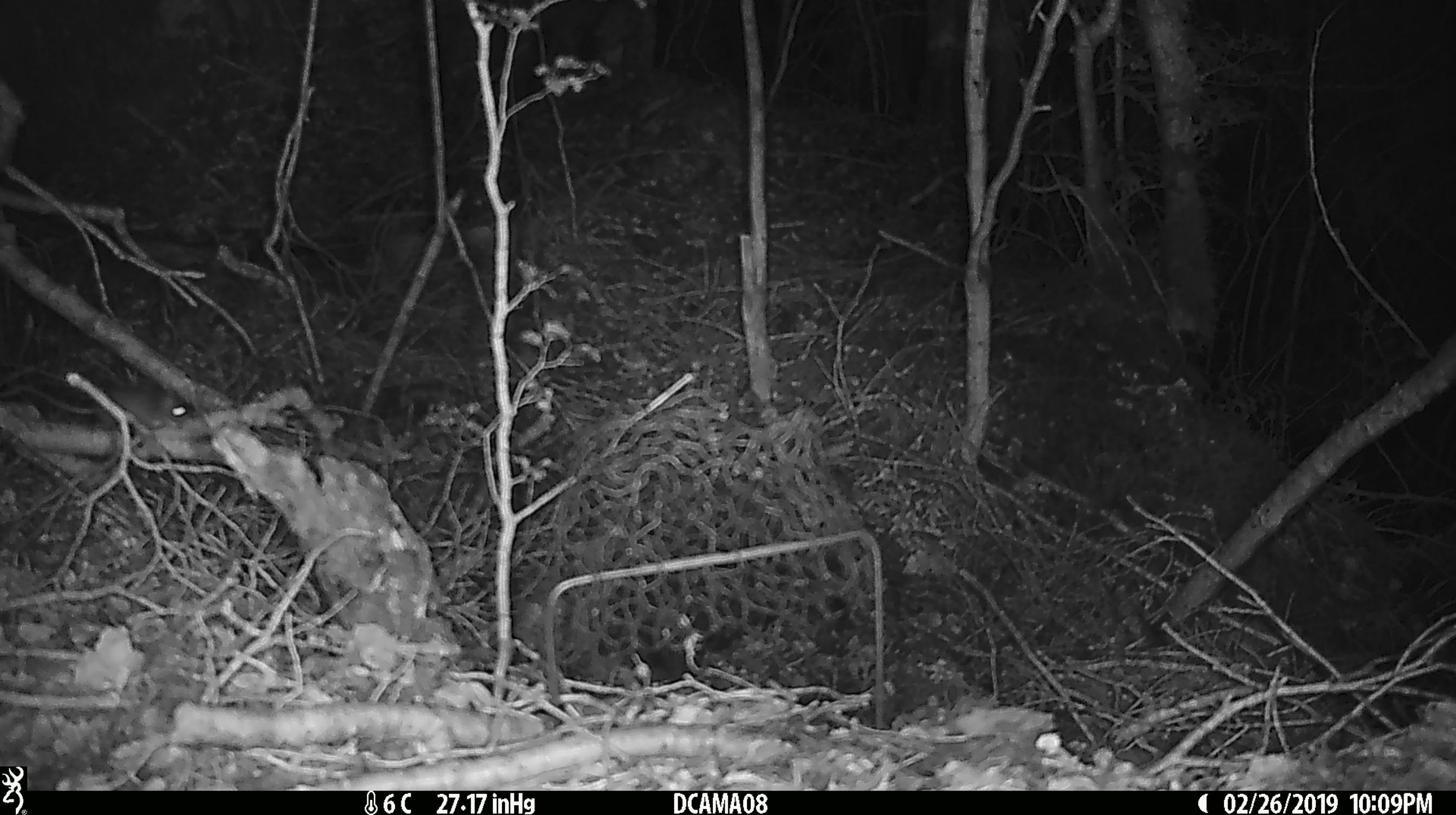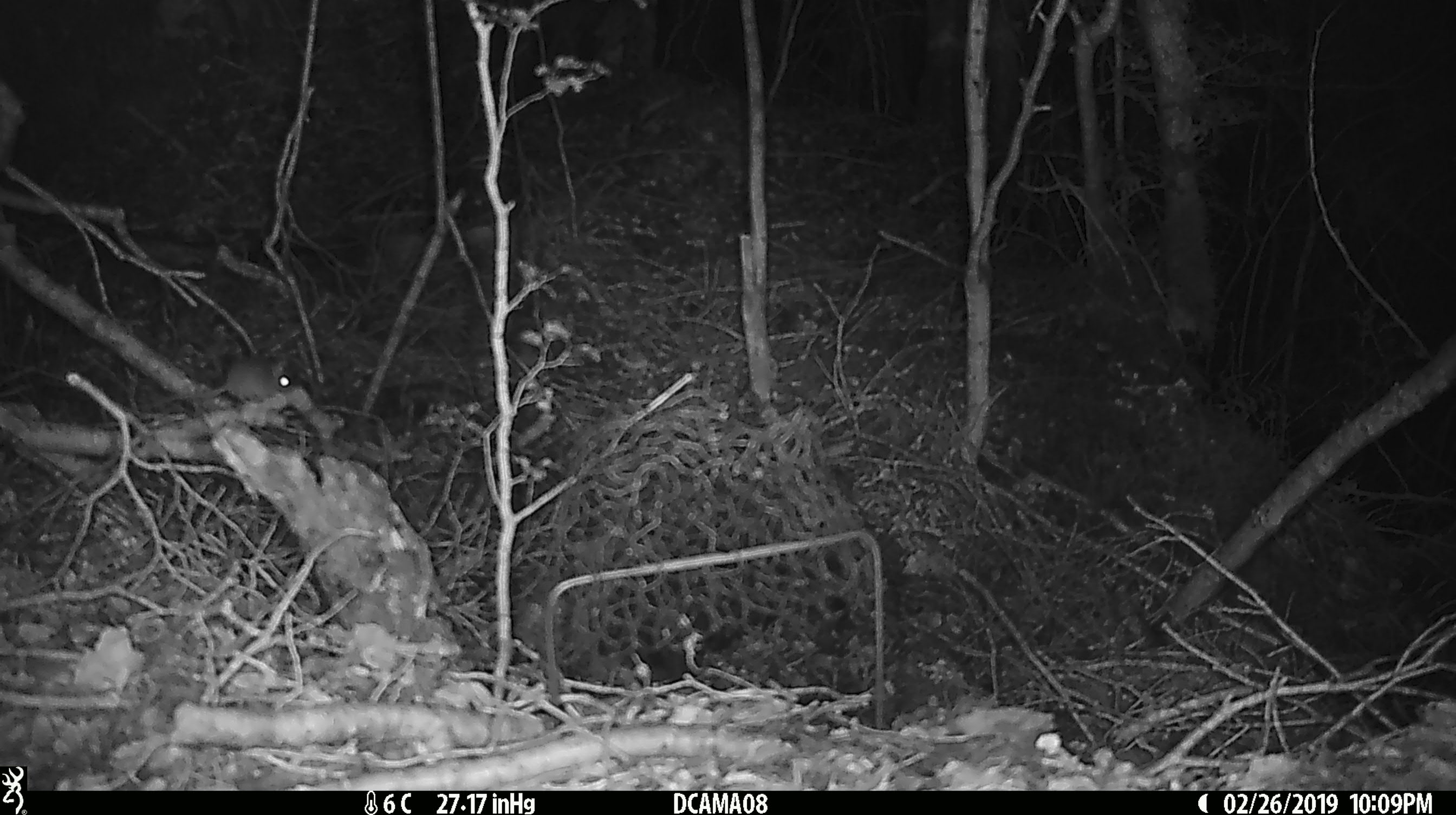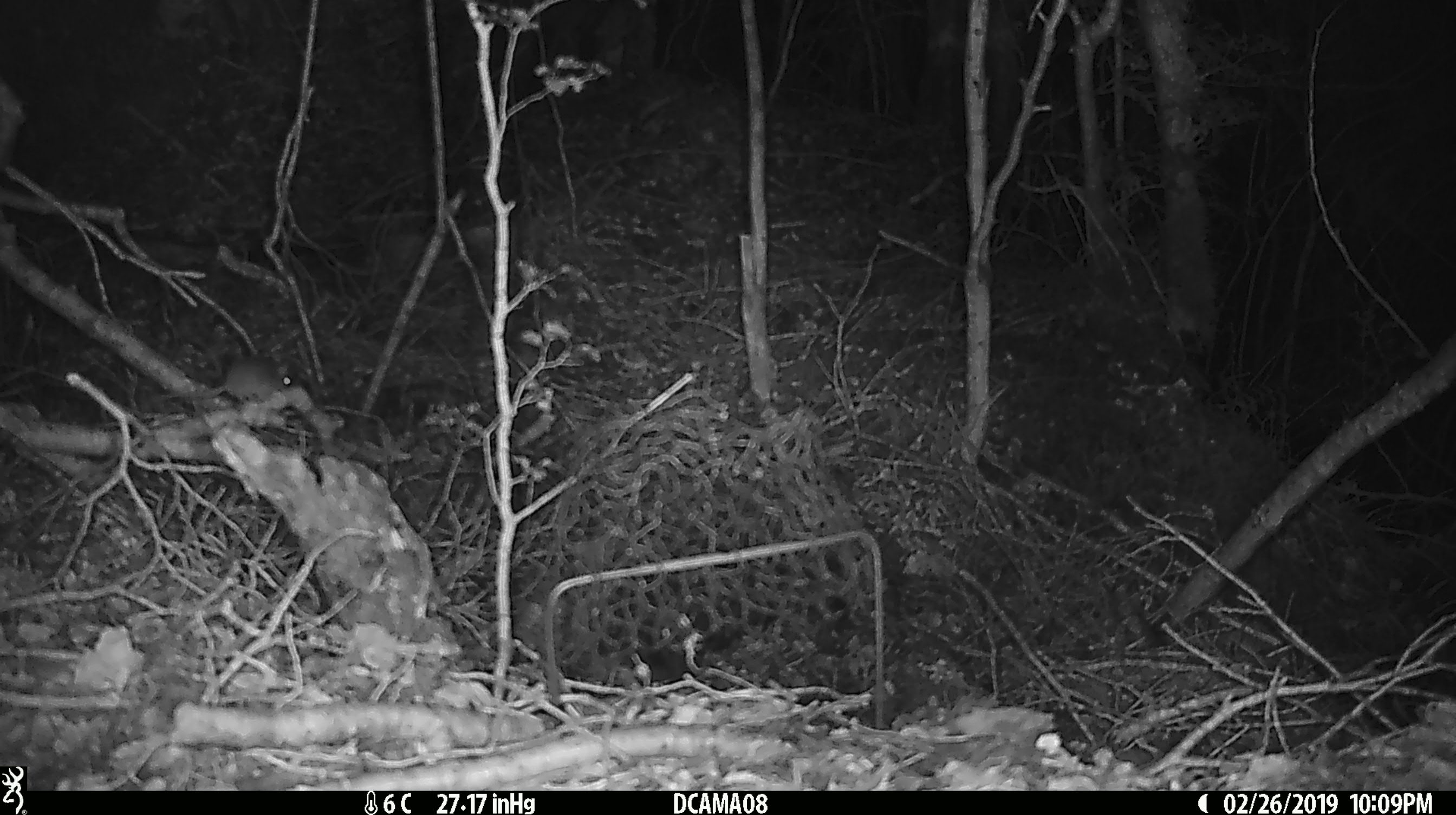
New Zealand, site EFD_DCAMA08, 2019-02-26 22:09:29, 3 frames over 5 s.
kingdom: Animalia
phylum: Chordata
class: Mammalia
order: Rodentia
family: Muridae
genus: Mus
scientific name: Mus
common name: mouse